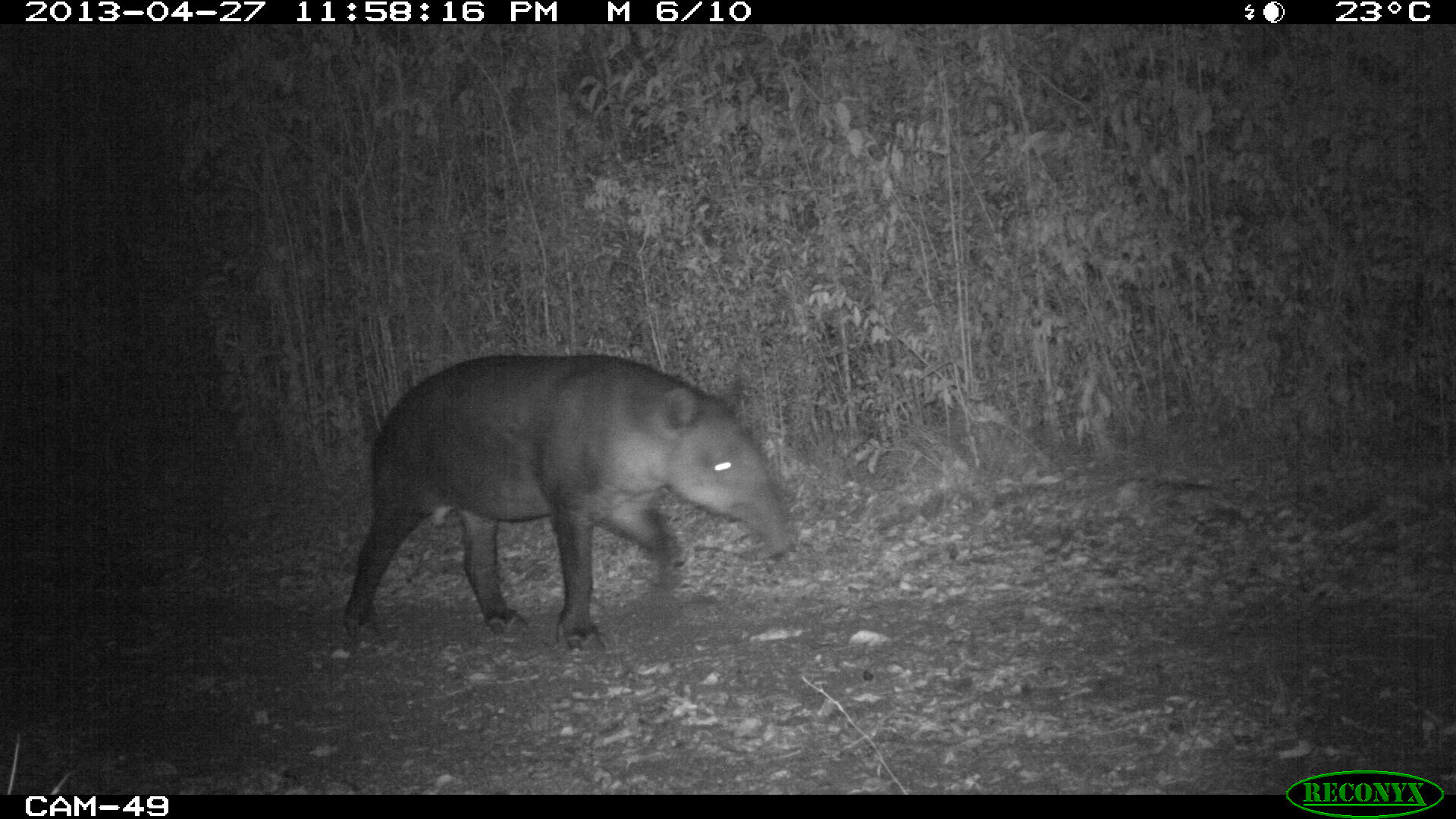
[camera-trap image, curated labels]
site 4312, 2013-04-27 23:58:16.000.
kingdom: Animalia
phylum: Chordata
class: Mammalia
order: Perissodactyla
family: Tapiridae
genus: Tapirus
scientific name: Tapirus bairdii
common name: baird's tapir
Tapirus bairdii (baird's tapir), count 1, sex male.